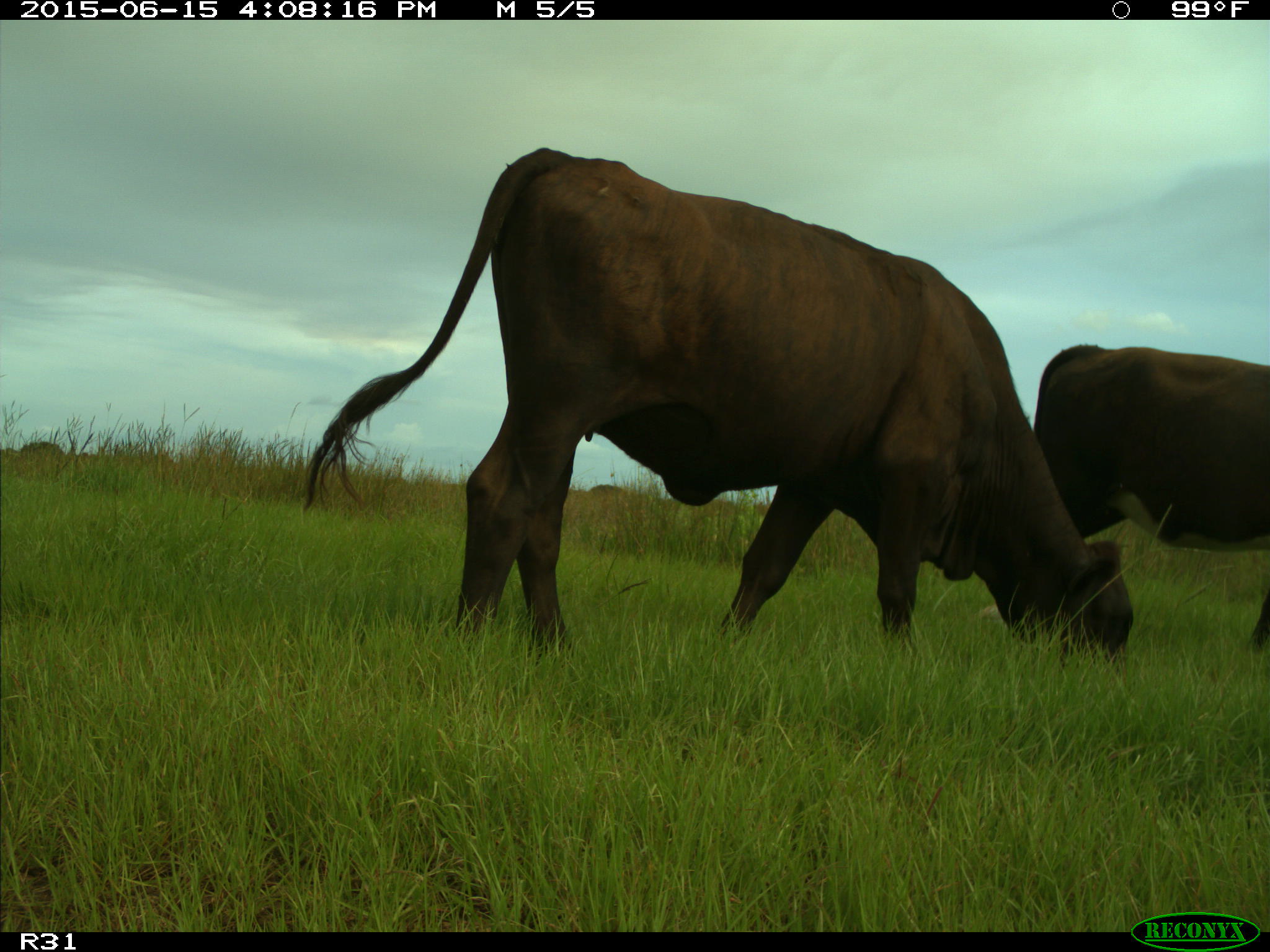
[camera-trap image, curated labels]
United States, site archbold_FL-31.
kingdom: Animalia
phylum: Chordata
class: Mammalia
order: Artiodactyla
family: Bovidae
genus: Bos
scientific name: Bos taurus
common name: domestic cow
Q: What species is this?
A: Bos taurus (domestic cow).